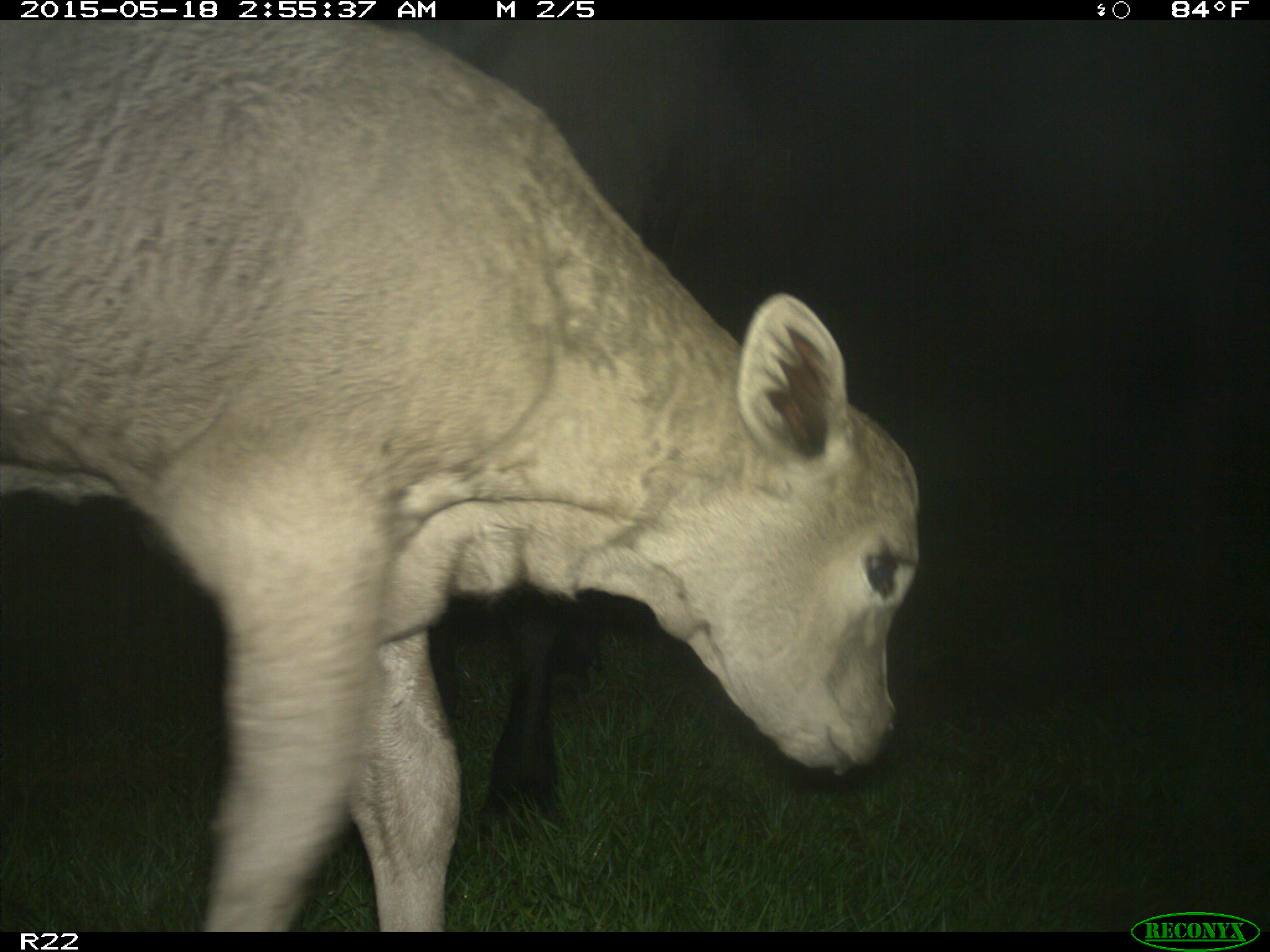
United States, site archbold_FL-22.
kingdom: Animalia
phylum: Chordata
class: Mammalia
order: Artiodactyla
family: Bovidae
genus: Bos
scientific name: Bos taurus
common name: domestic cow